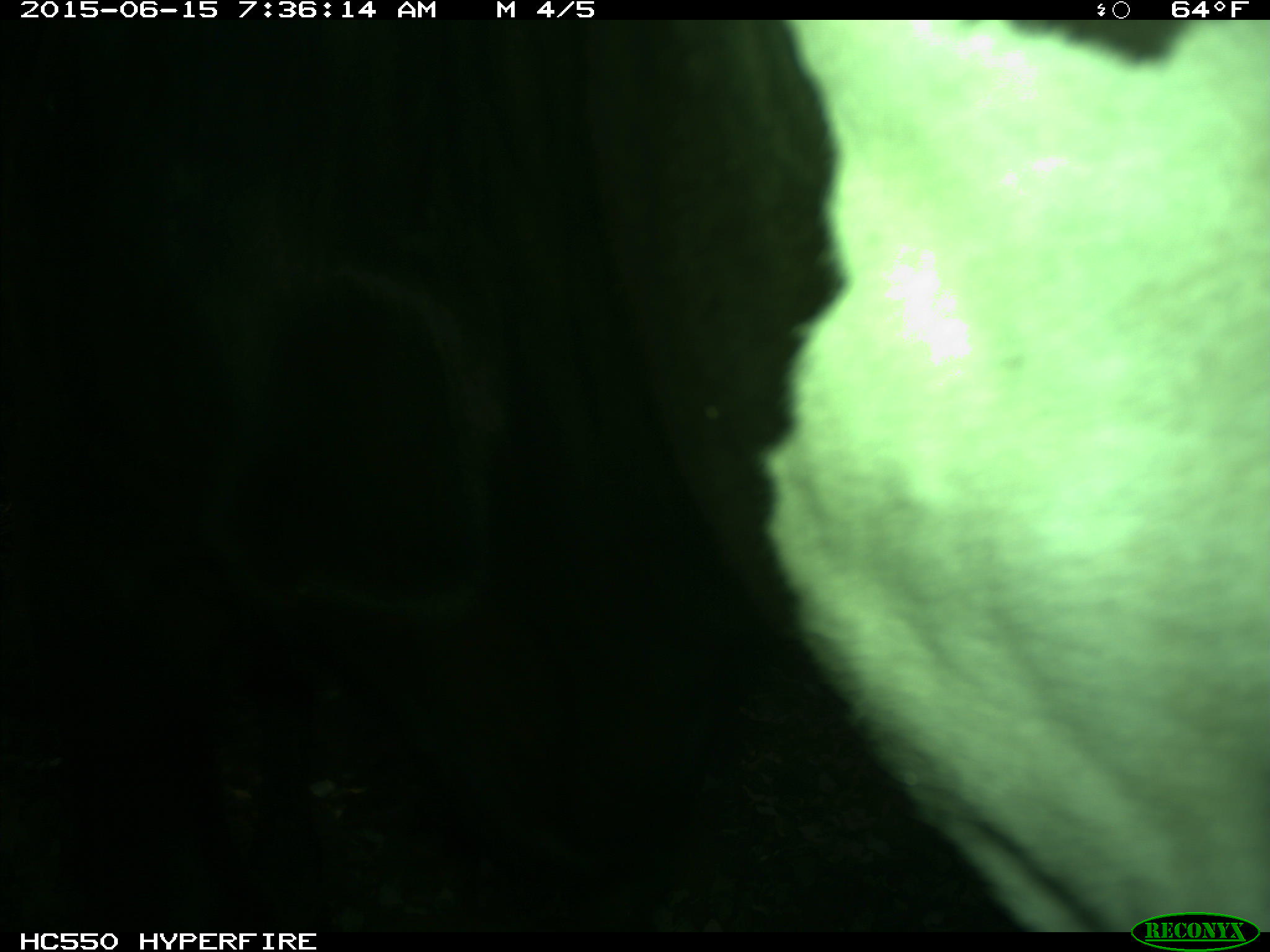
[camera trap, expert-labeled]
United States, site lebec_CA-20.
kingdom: Animalia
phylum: Chordata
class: Mammalia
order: Artiodactyla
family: Bovidae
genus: Bos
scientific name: Bos taurus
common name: domestic cow